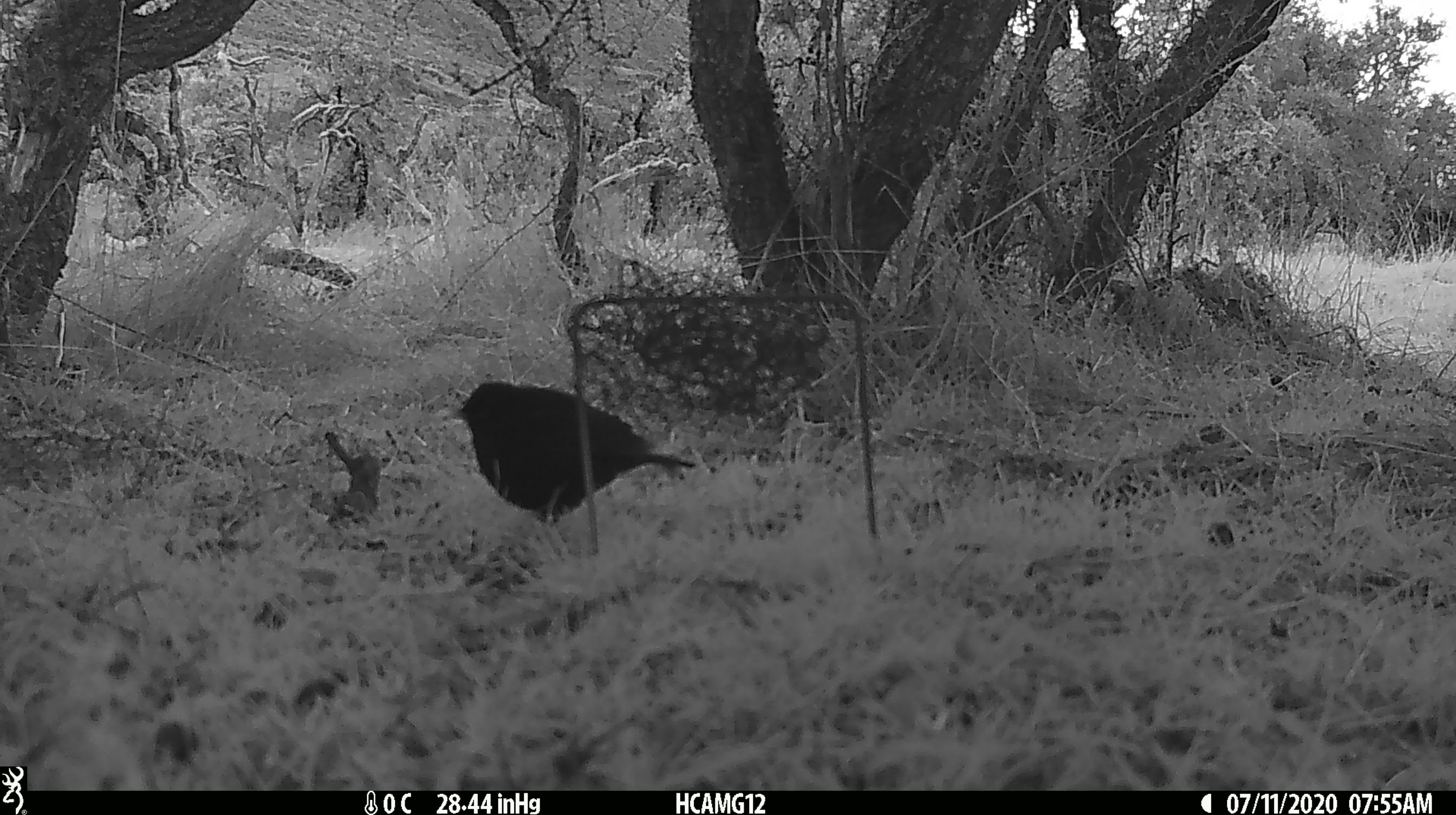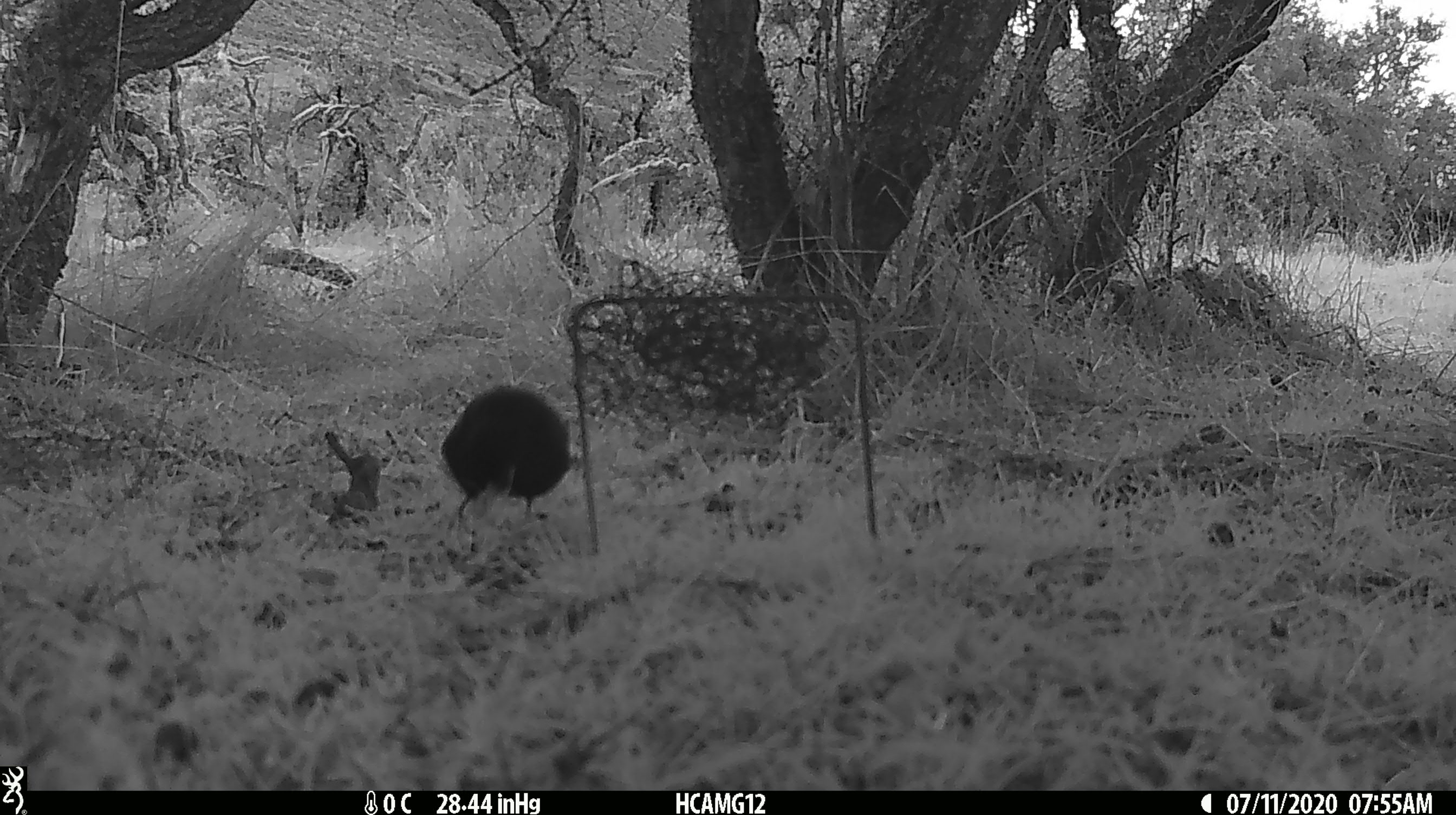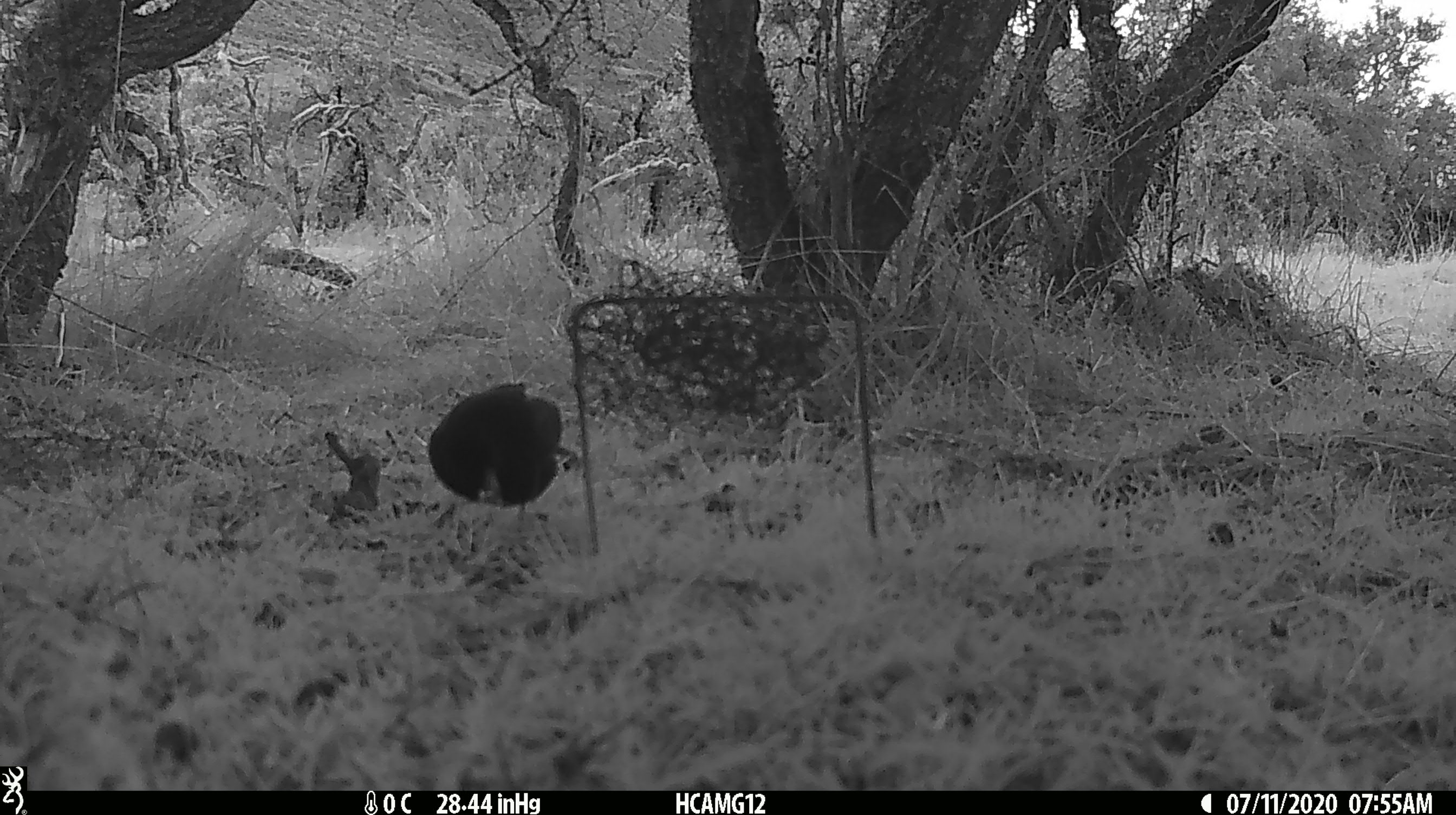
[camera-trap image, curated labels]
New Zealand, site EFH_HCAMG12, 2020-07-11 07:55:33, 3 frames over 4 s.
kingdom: Animalia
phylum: Chordata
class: Aves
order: Passeriformes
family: Turdidae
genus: Turdus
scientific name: Turdus merula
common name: eurasian blackbird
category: blackbird